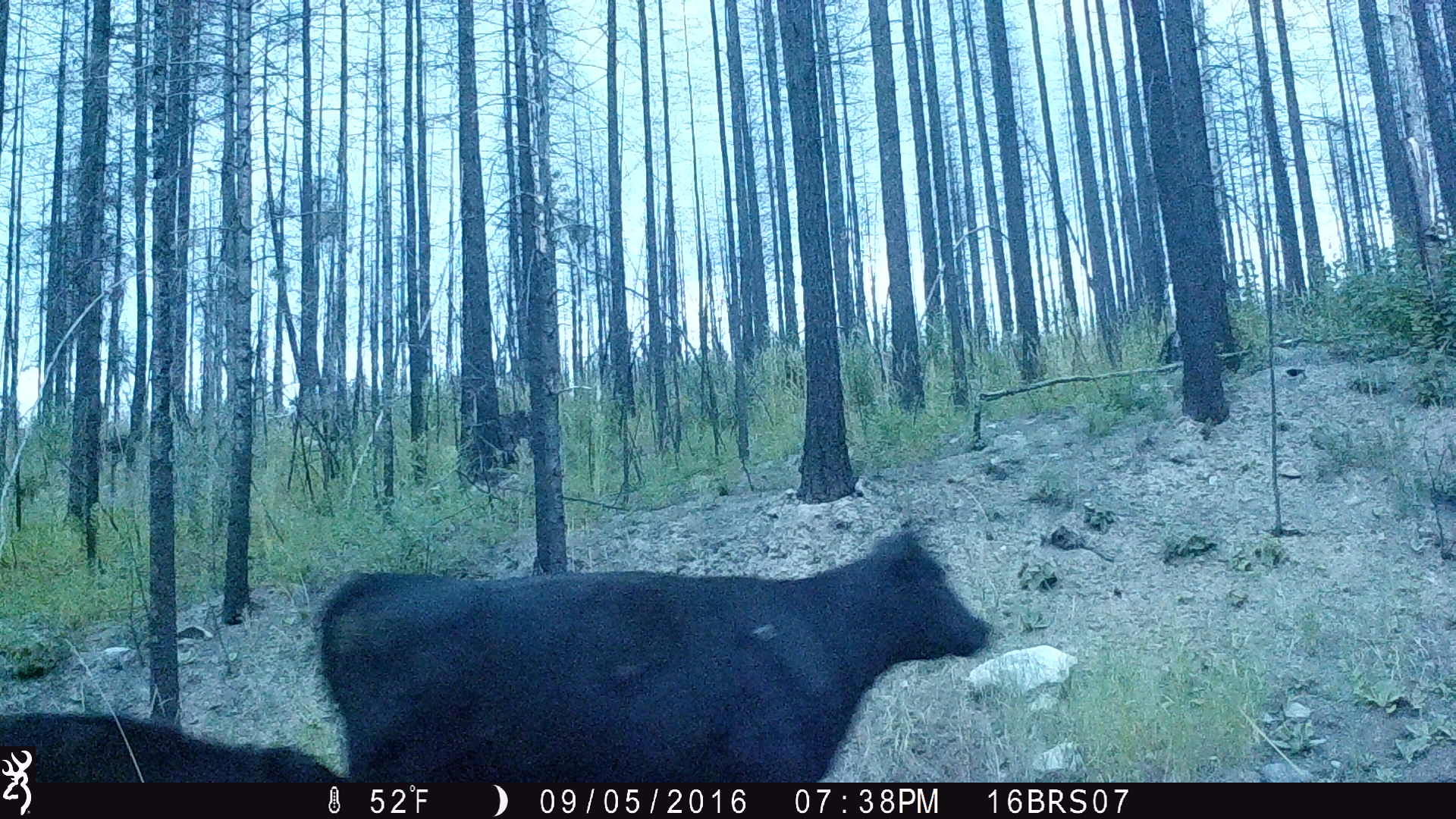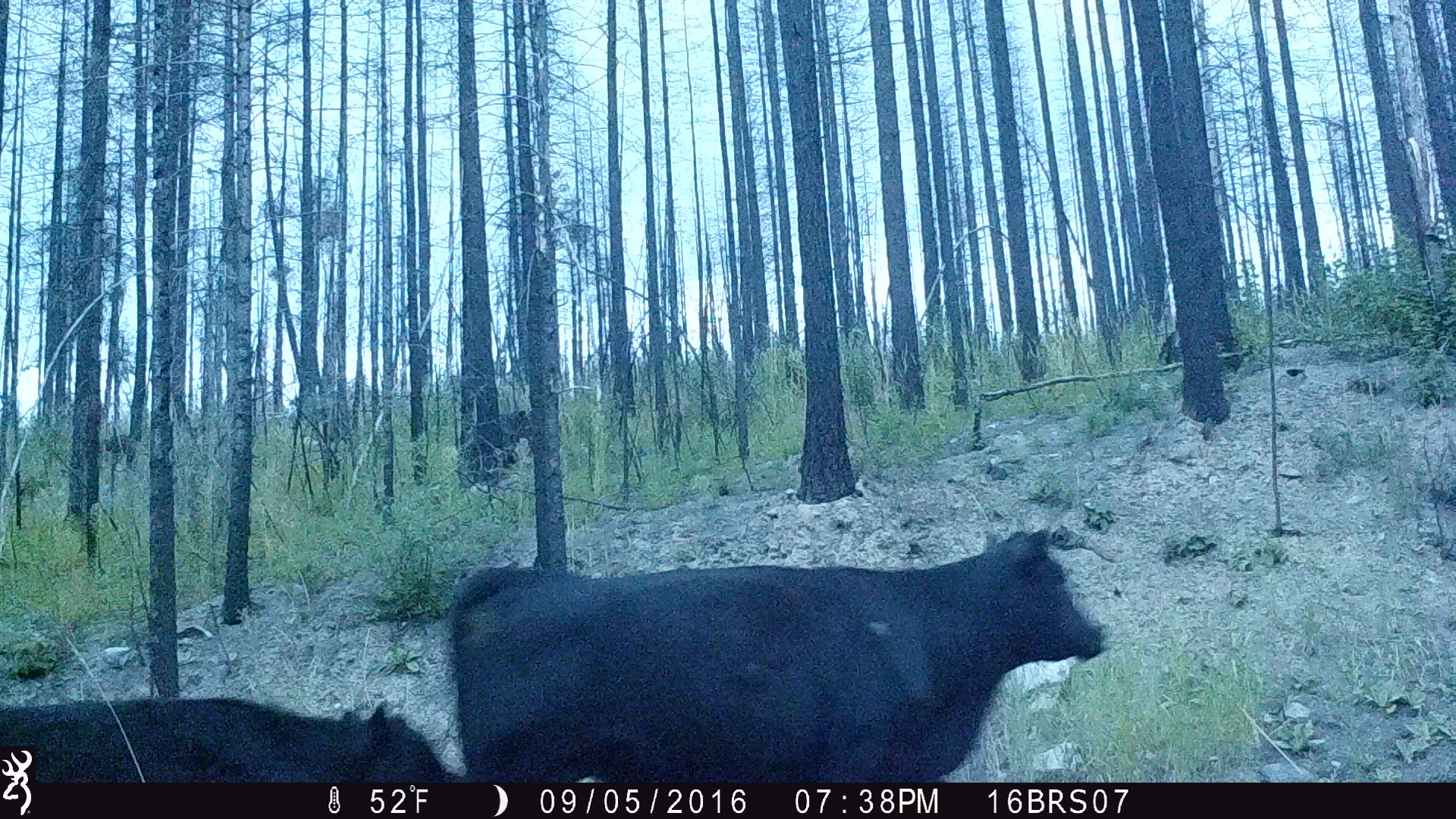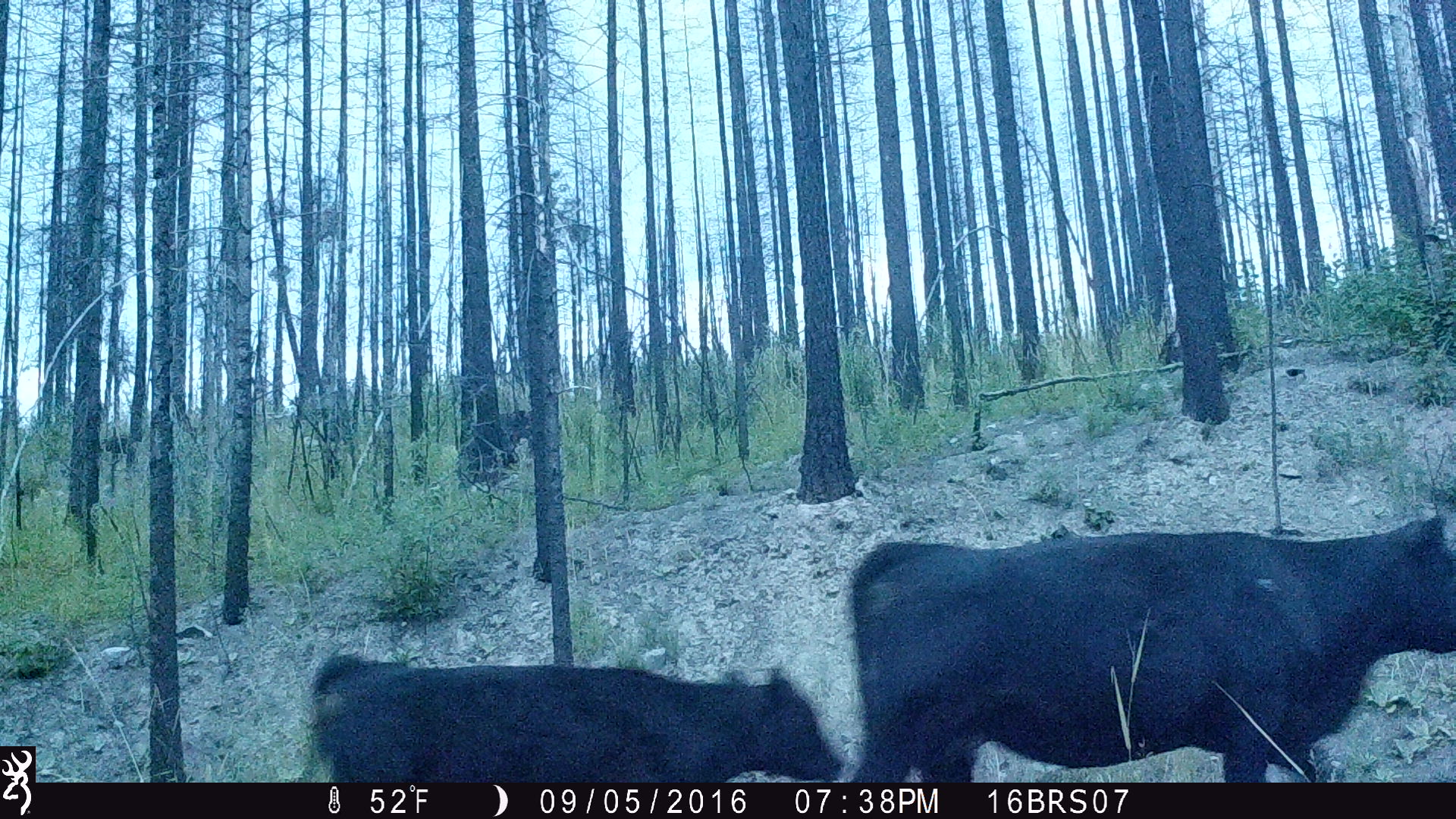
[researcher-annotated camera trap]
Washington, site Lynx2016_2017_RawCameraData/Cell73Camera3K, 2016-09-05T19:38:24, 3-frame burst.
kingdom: Animalia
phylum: Chordata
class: Mammalia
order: Artiodactyla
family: Bovidae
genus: Bos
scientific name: Bos taurus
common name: domestic cattle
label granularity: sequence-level